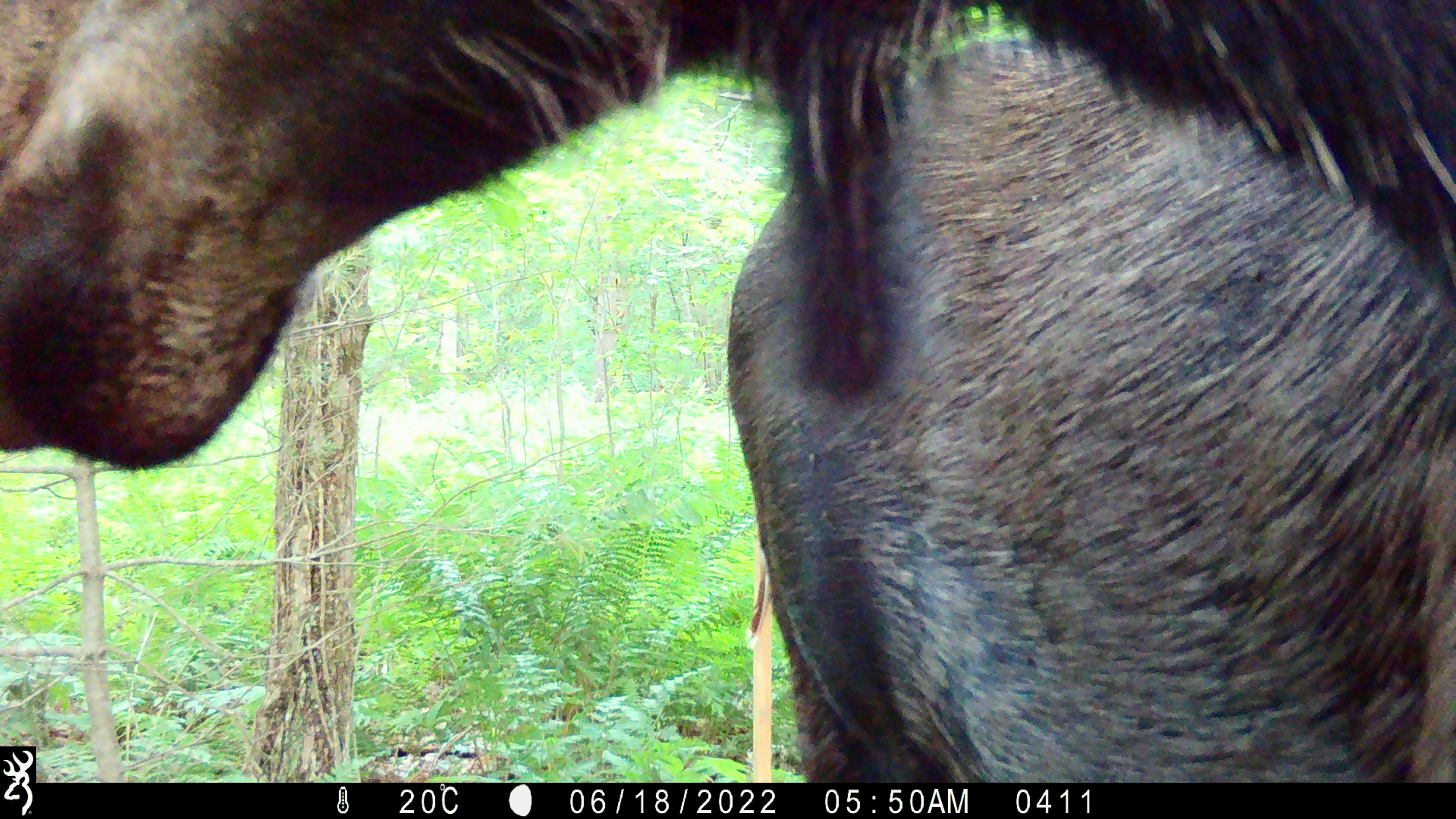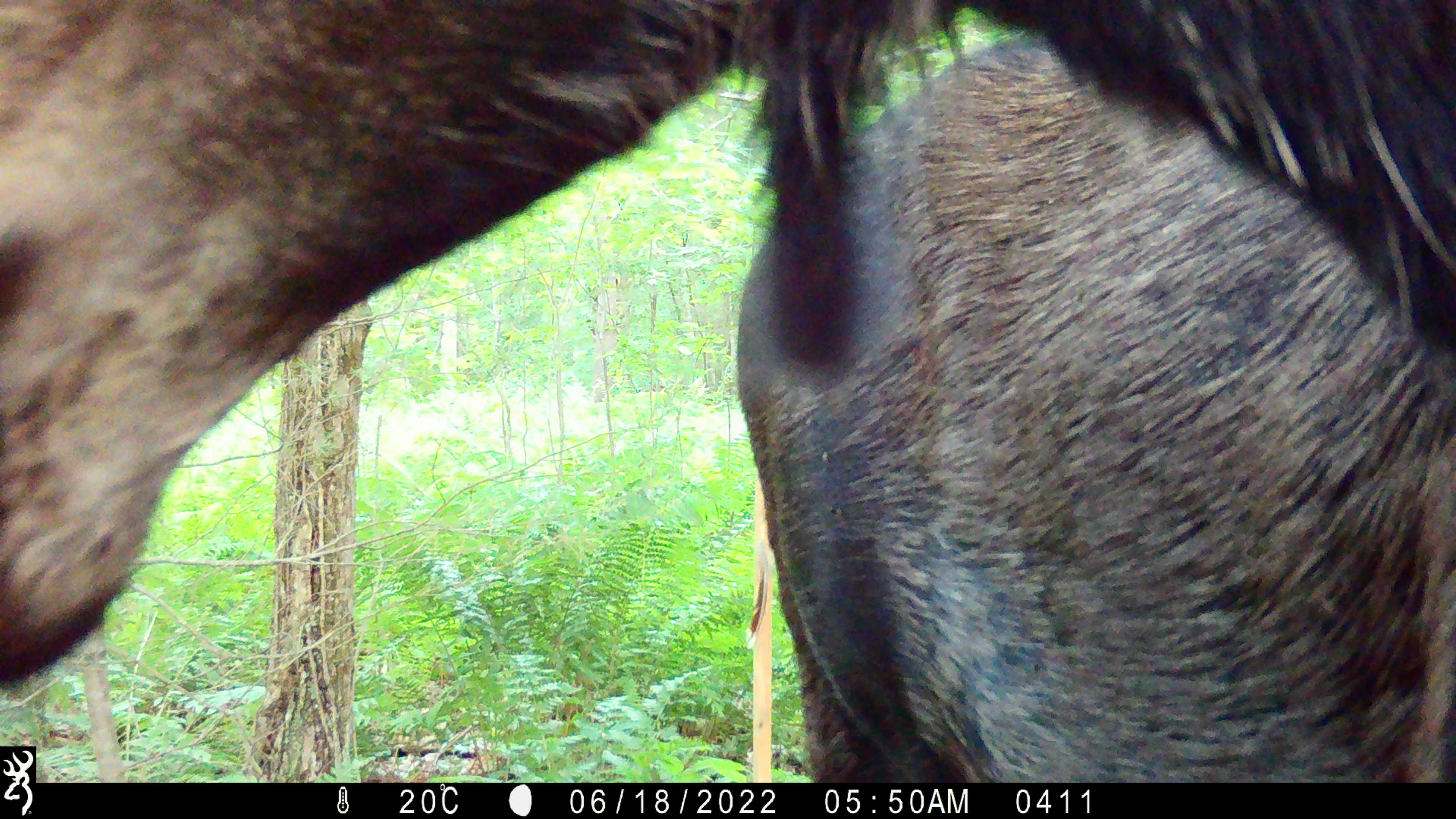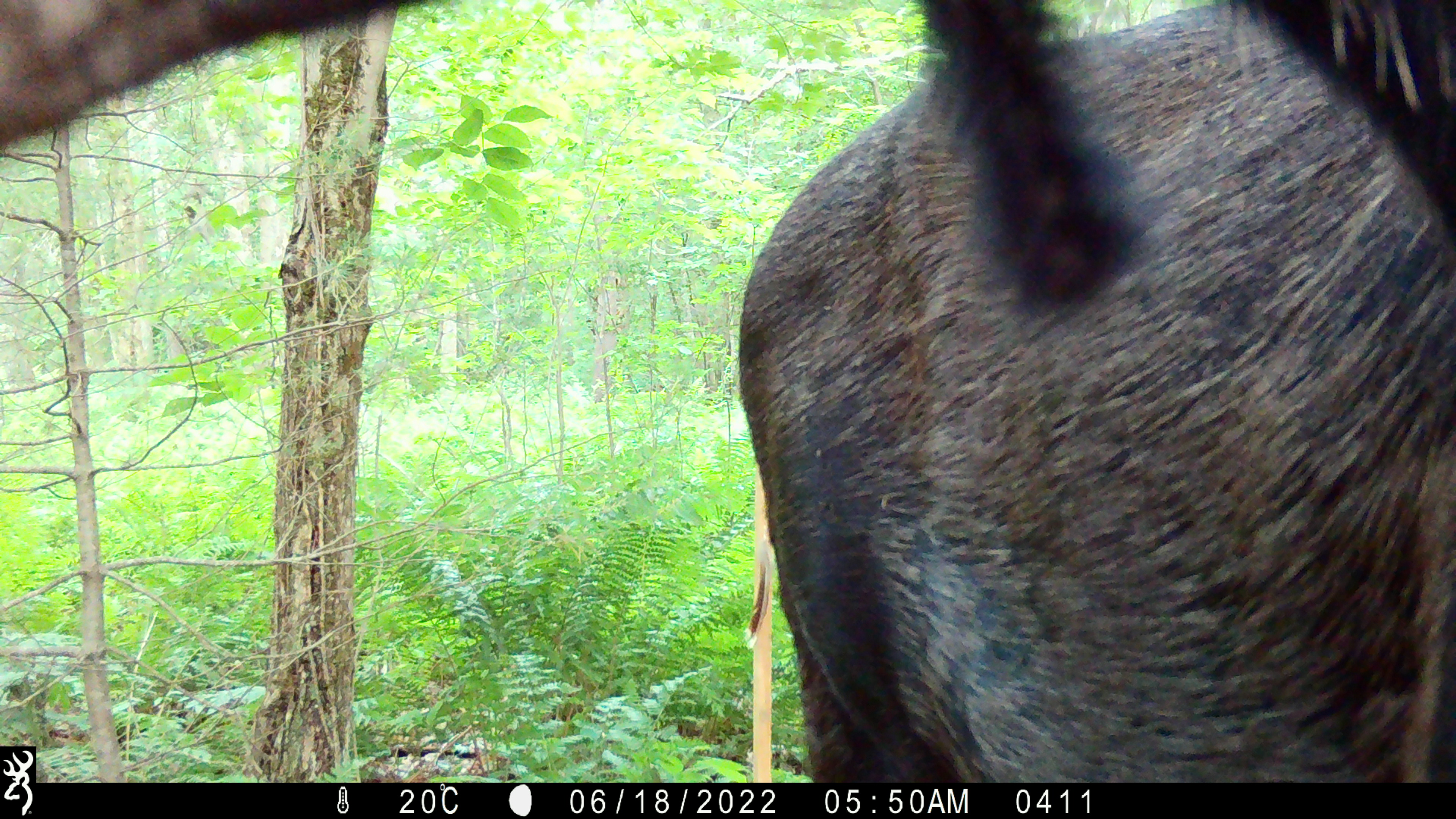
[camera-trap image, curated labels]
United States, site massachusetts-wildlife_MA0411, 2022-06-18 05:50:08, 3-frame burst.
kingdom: Animalia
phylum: Chordata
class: Mammalia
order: Artiodactyla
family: Cervidae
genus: Alces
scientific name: Alces alces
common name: moose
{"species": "moose (Alces alces)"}